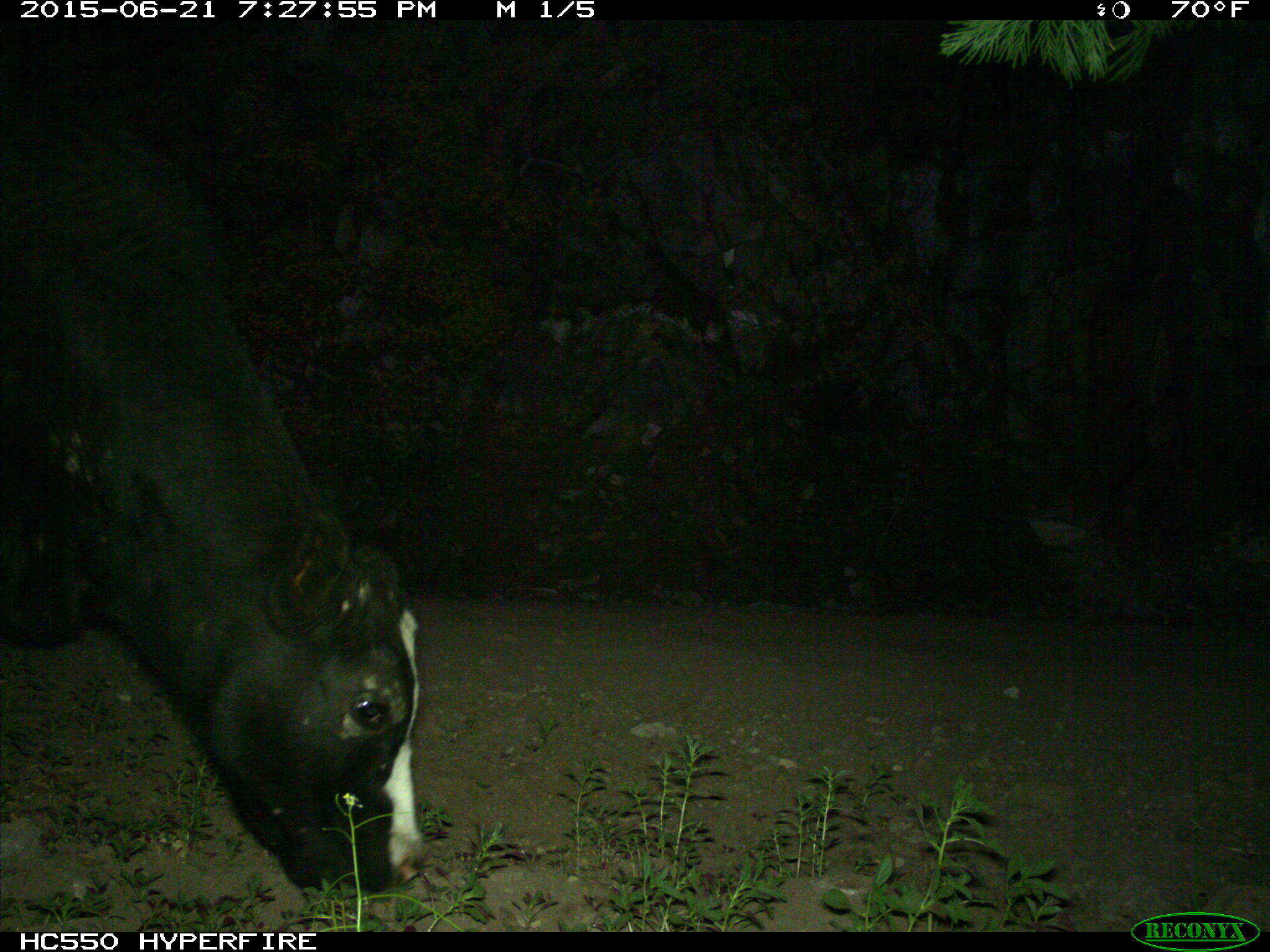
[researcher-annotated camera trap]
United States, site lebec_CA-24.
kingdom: Animalia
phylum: Chordata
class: Mammalia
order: Artiodactyla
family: Bovidae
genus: Bos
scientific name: Bos taurus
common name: domestic cow